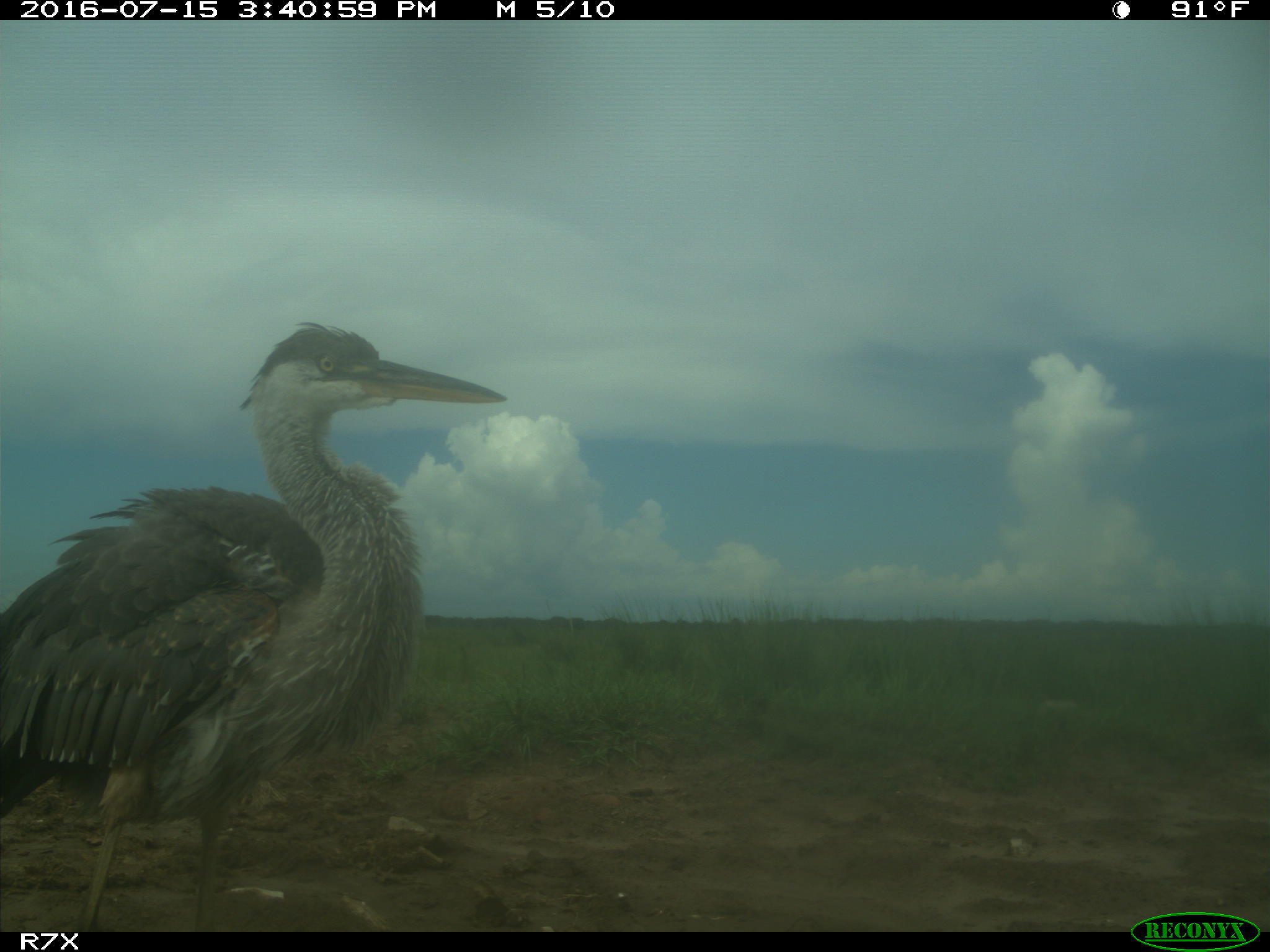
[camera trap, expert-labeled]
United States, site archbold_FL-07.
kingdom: Animalia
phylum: Chordata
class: Aves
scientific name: Aves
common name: birds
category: unidentified bird